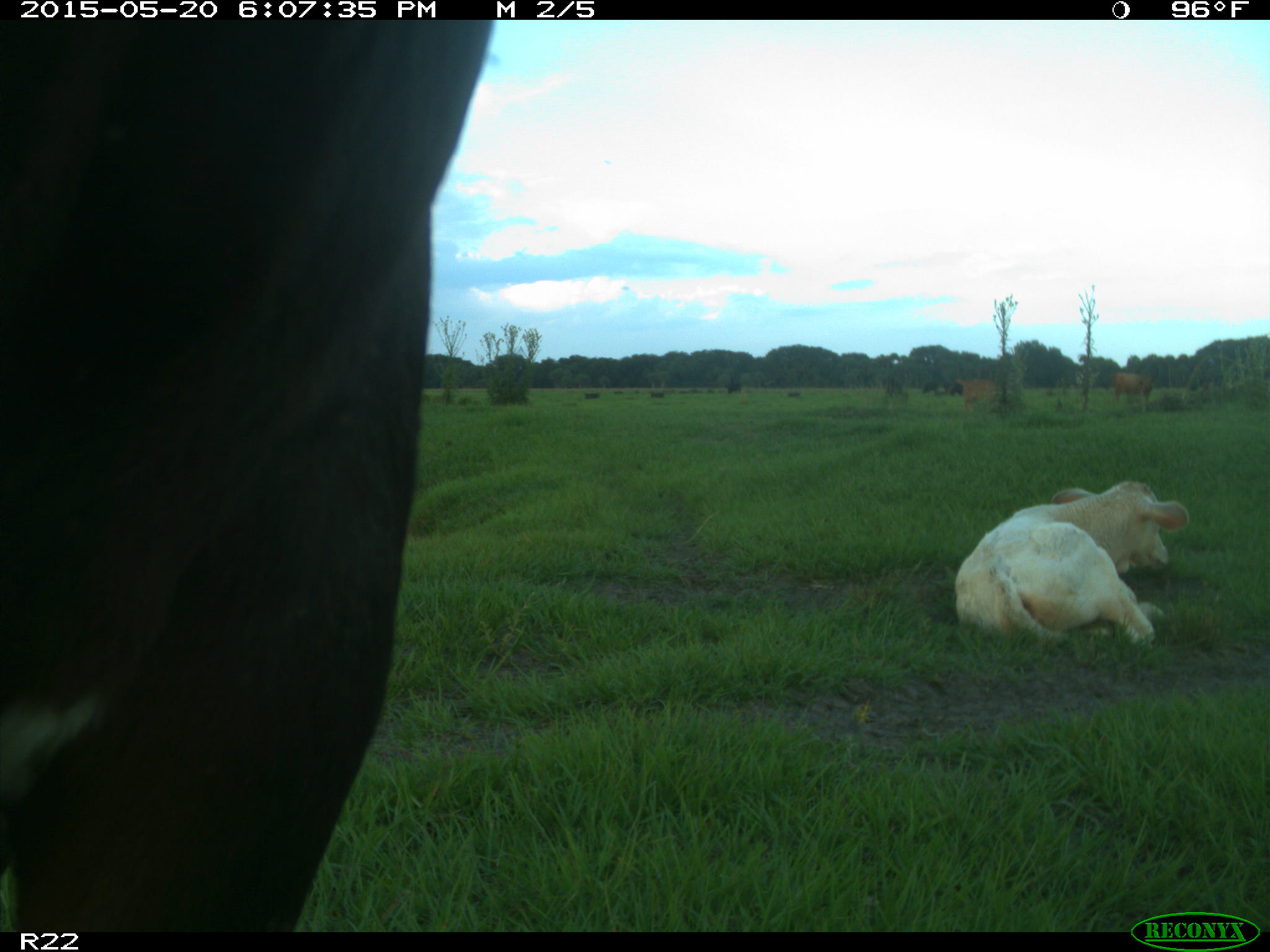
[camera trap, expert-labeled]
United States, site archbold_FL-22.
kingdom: Animalia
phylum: Chordata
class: Mammalia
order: Artiodactyla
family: Bovidae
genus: Bos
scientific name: Bos taurus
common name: domestic cow